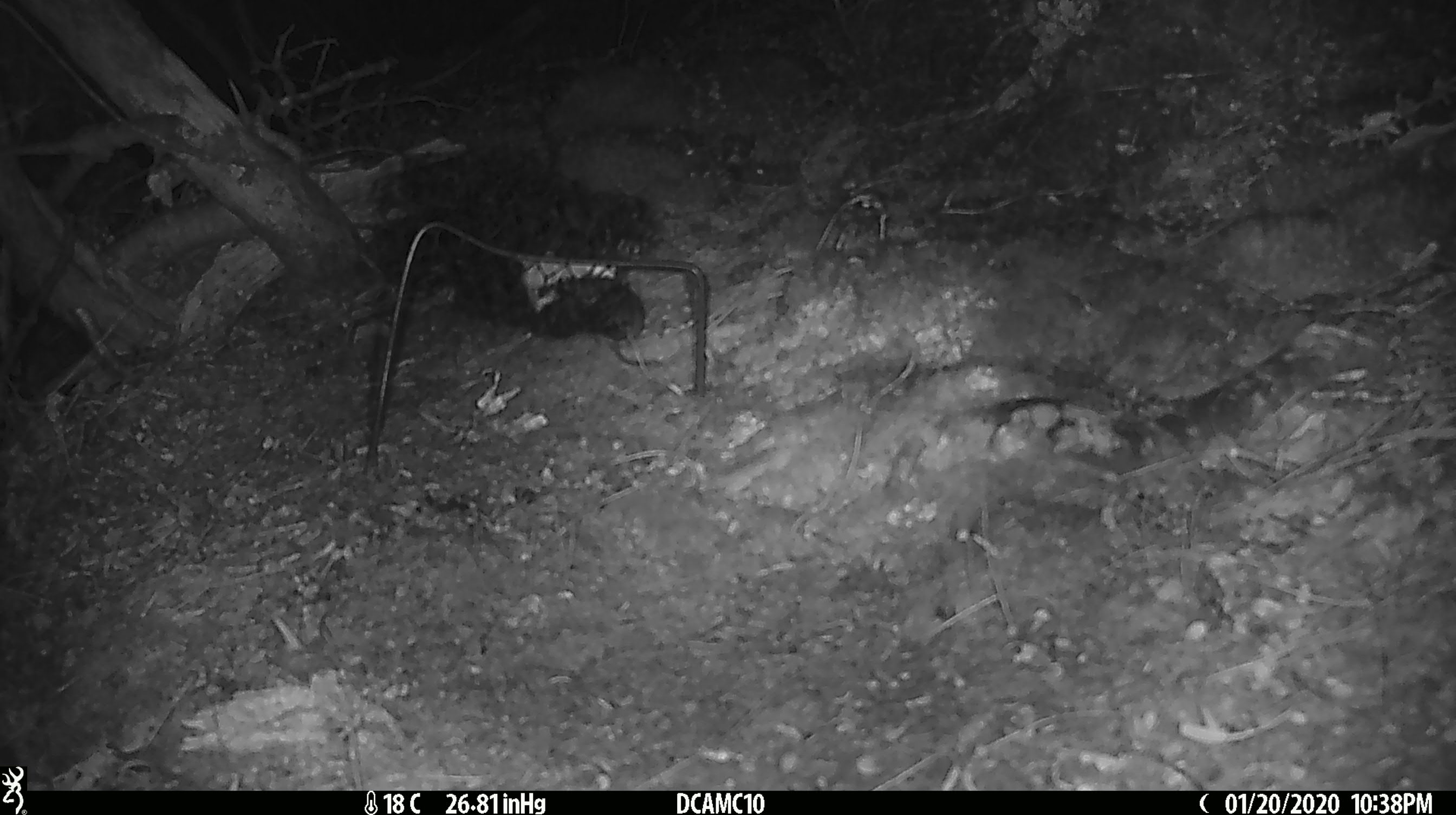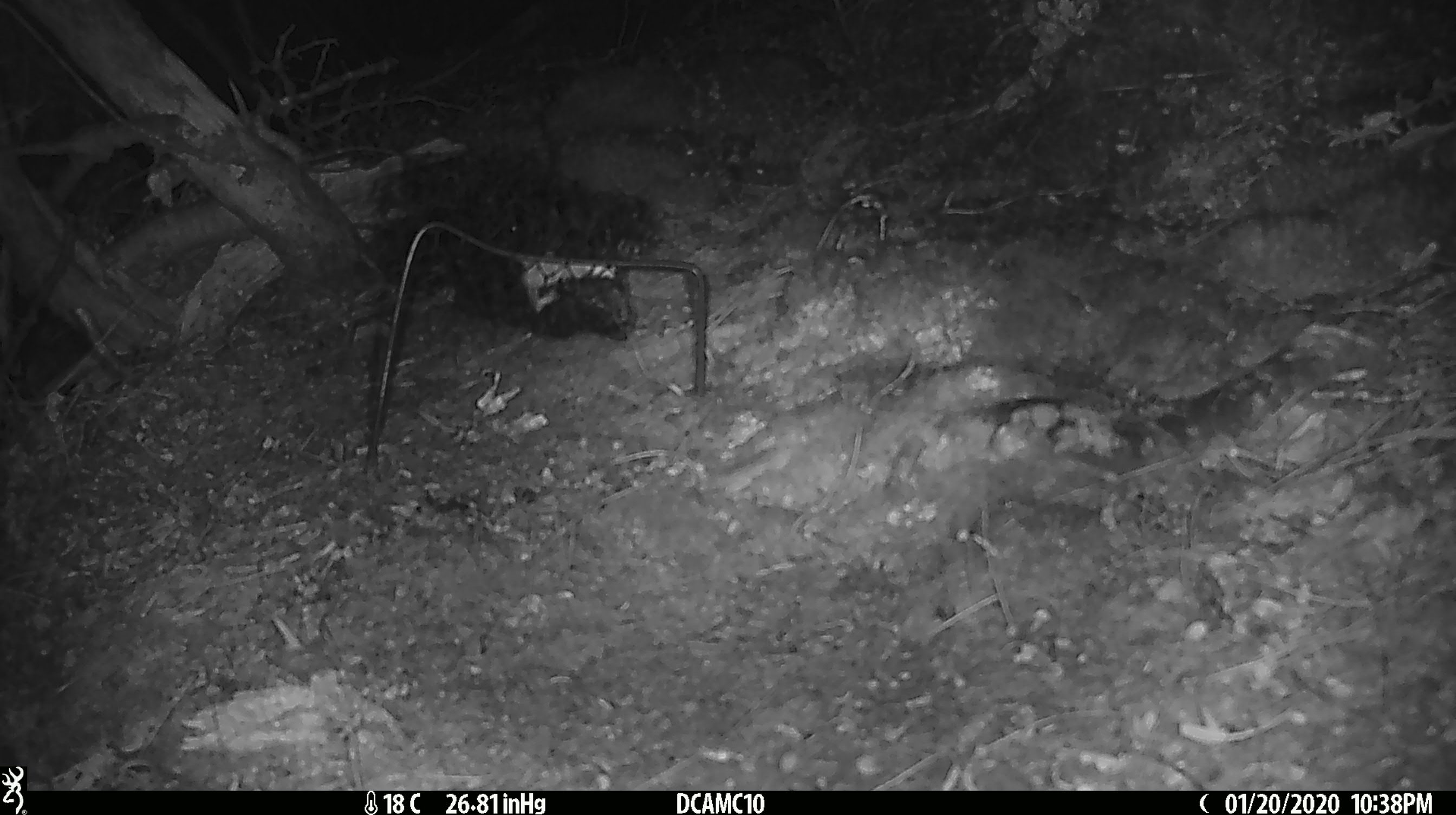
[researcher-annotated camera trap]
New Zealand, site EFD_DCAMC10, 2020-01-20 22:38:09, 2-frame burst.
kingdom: Animalia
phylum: Chordata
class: Mammalia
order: Rodentia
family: Muridae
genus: Mus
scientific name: Mus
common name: mouse